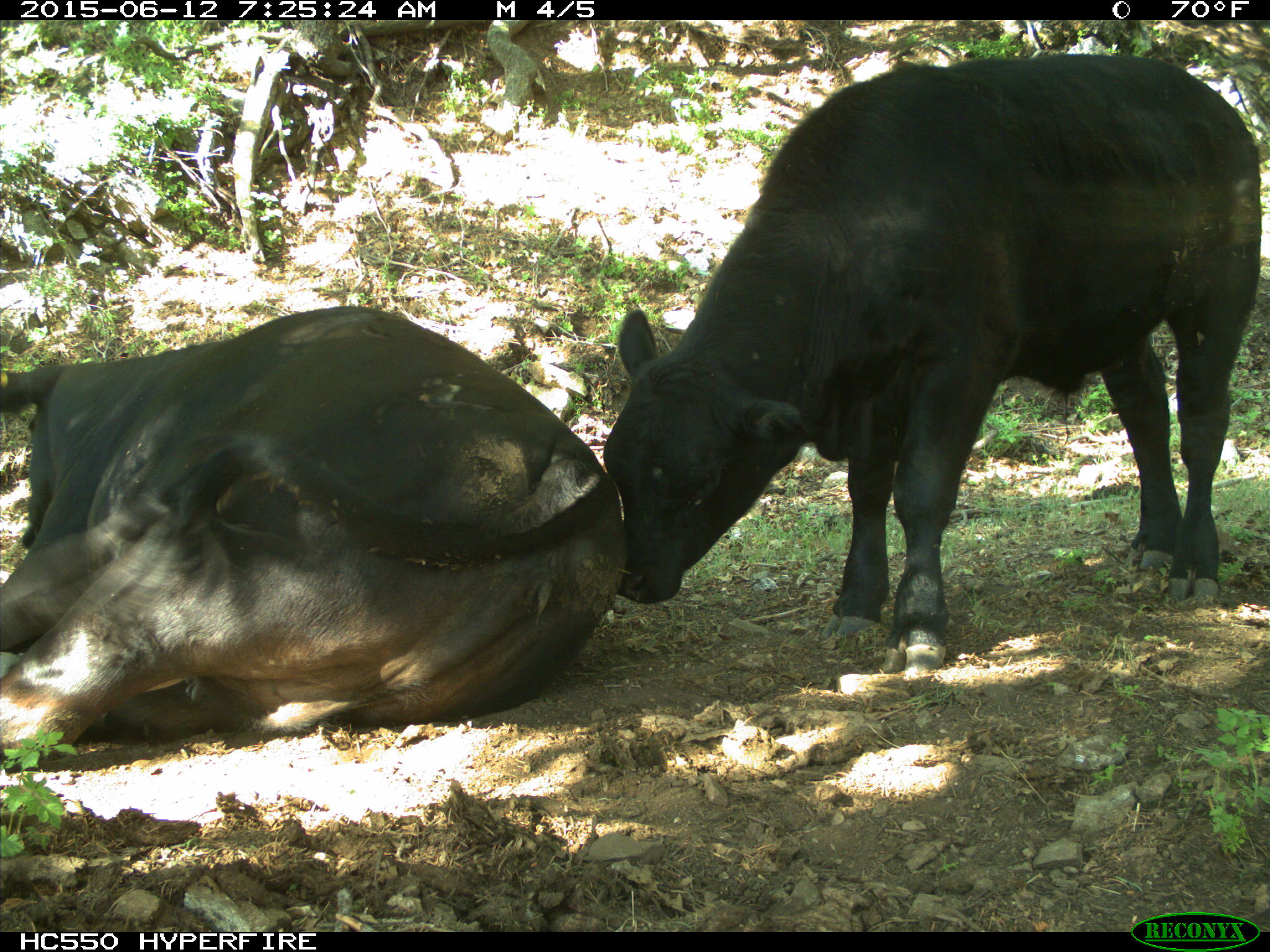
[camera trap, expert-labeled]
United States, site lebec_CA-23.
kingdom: Animalia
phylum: Chordata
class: Mammalia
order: Artiodactyla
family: Bovidae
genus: Bos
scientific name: Bos taurus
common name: domestic cow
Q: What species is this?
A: Bos taurus (domestic cow).